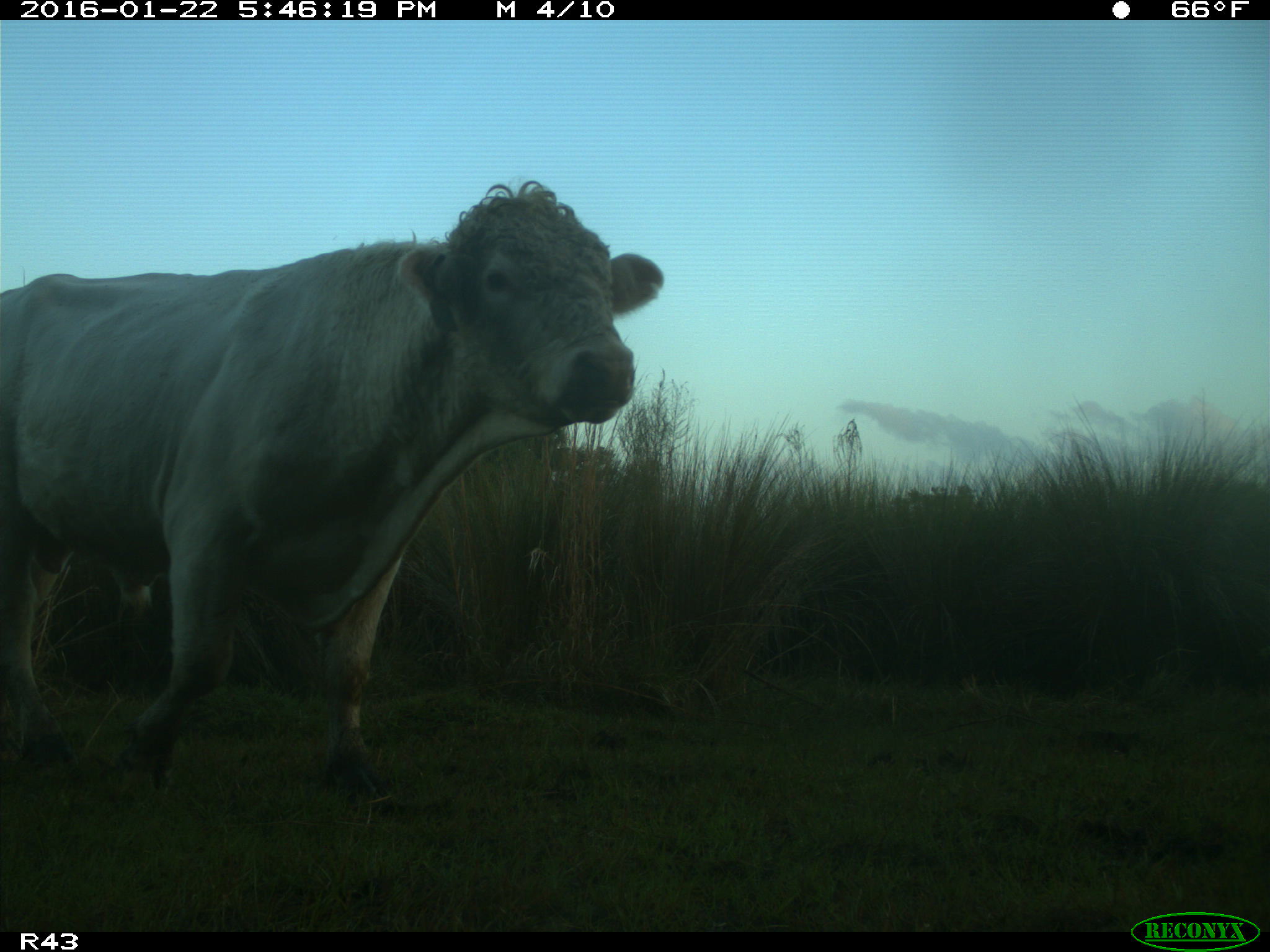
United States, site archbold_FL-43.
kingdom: Animalia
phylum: Chordata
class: Mammalia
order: Artiodactyla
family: Bovidae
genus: Bos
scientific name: Bos taurus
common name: domestic cow